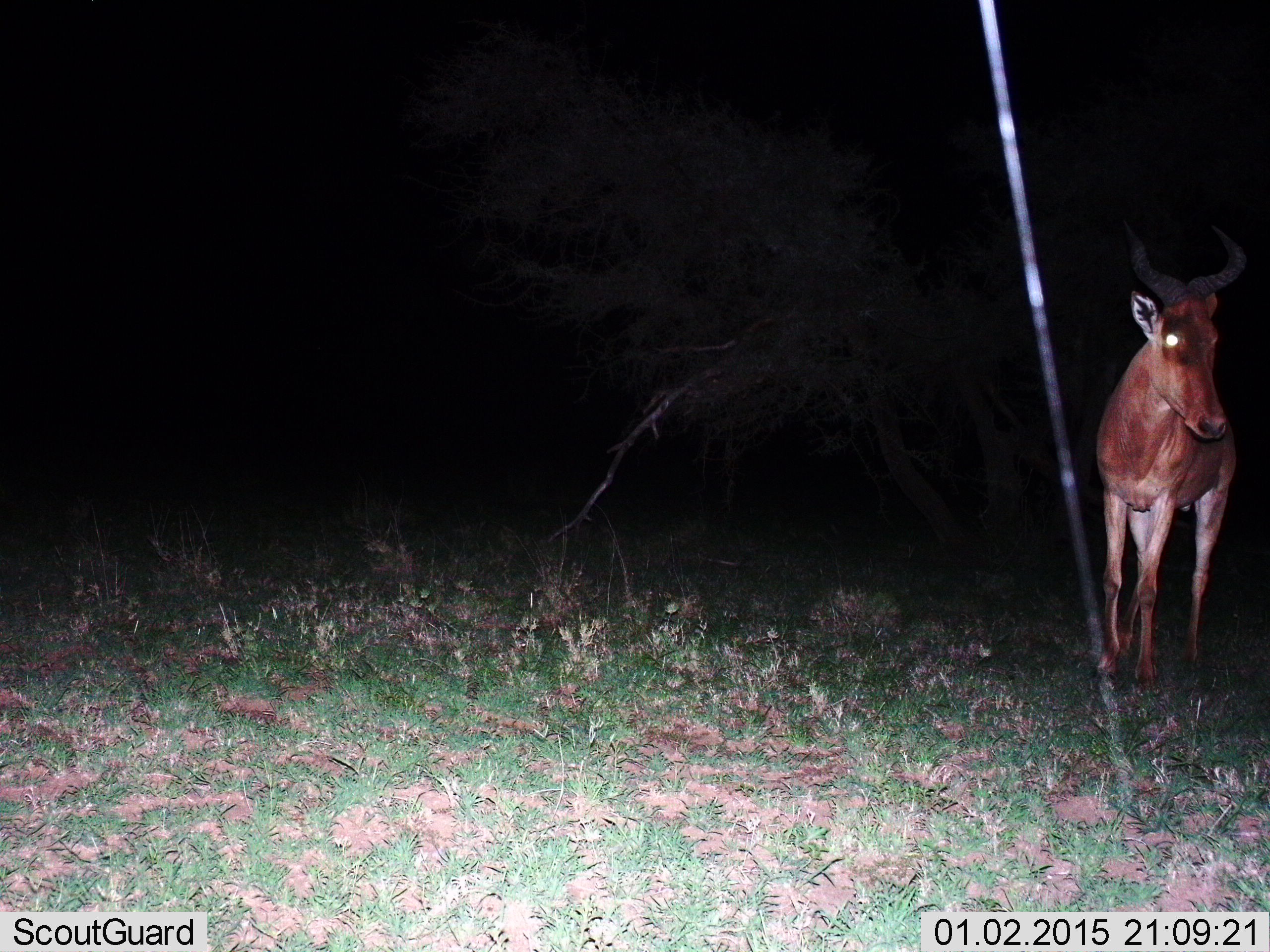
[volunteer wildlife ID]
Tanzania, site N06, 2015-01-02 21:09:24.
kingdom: Animalia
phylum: Chordata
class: Mammalia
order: Artiodactyla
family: Bovidae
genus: Alcelaphus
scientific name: Alcelaphus buselaphus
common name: hartebeest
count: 1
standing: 100%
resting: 0%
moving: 0%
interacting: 0%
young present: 0%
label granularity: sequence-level